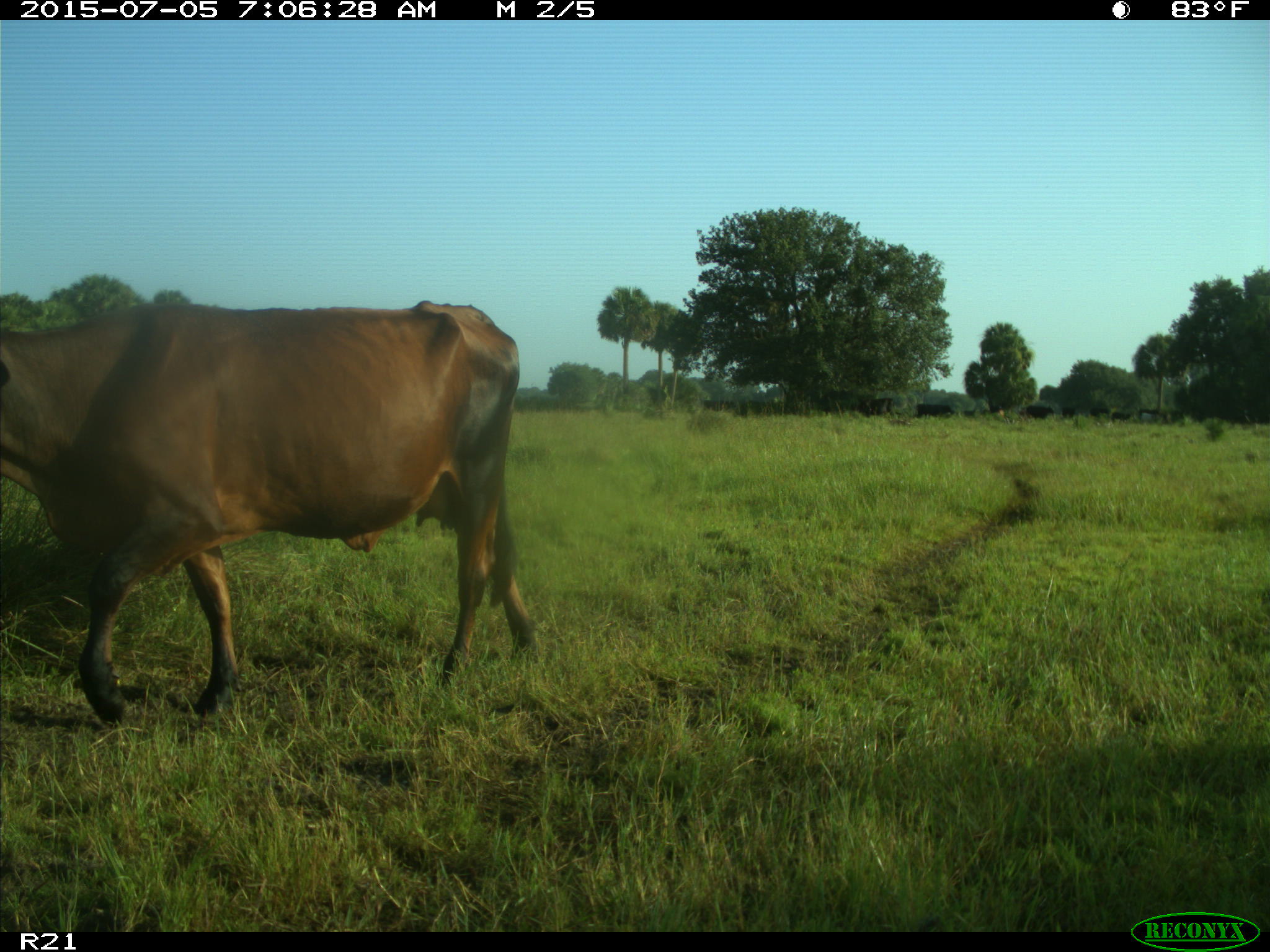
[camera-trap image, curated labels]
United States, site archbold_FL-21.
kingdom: Animalia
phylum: Chordata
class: Mammalia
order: Artiodactyla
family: Bovidae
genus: Bos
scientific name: Bos taurus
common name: domestic cow